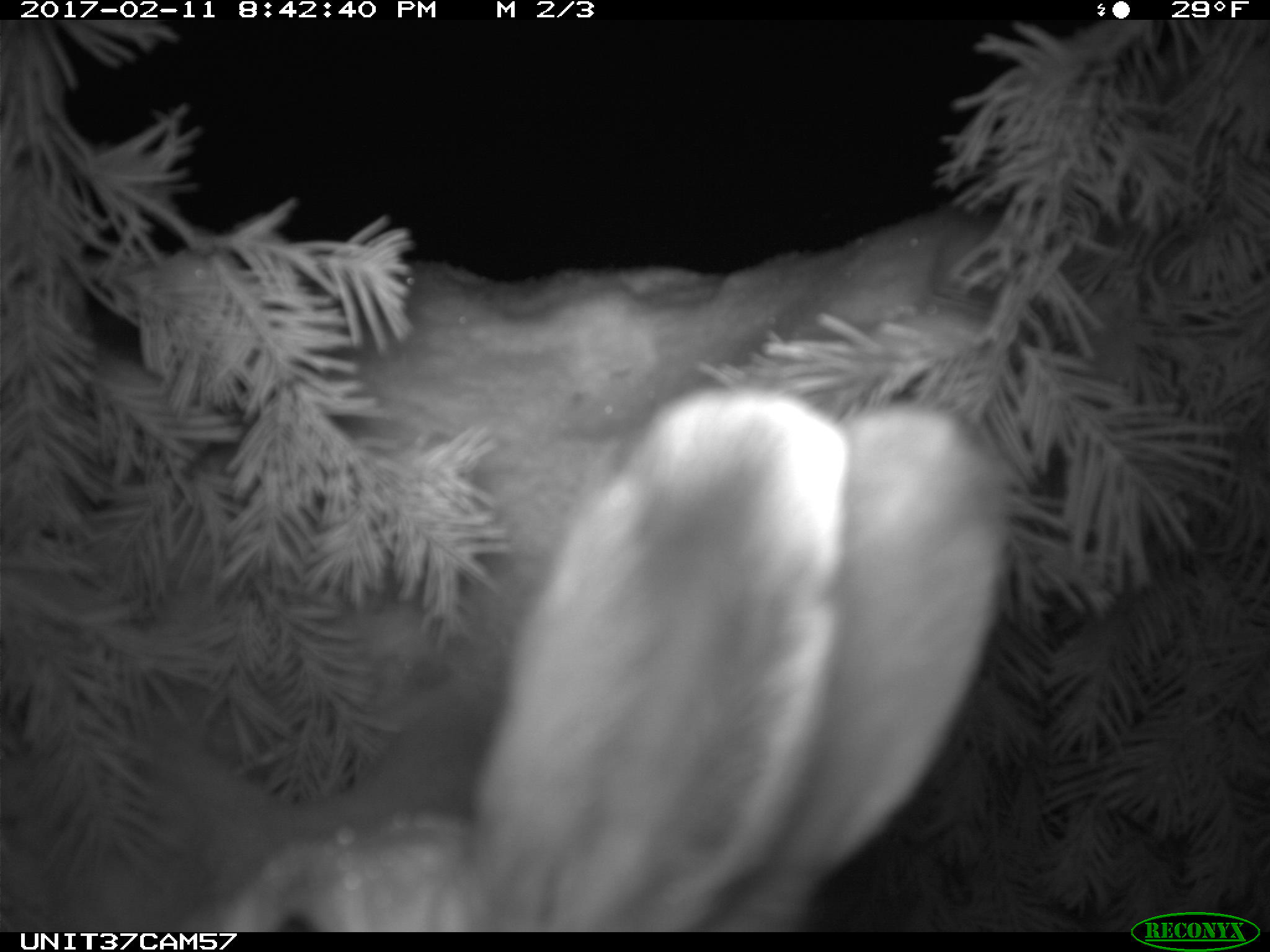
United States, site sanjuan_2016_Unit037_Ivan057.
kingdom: Animalia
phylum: Chordata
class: Mammalia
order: Lagomorpha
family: Leporidae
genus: Lepus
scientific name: Lepus americanus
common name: snowshoe hare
Lepus americanus (snowshoe hare).